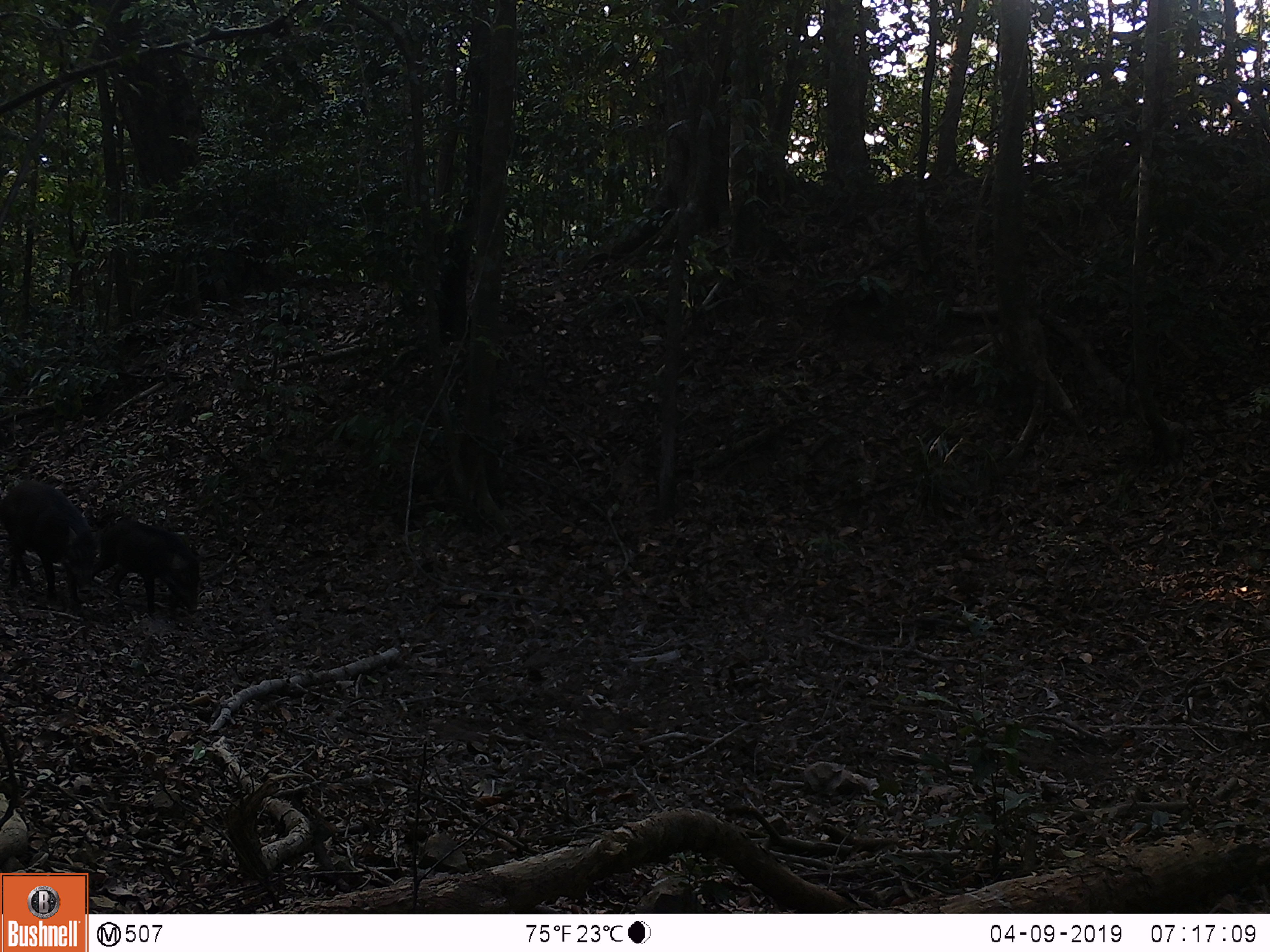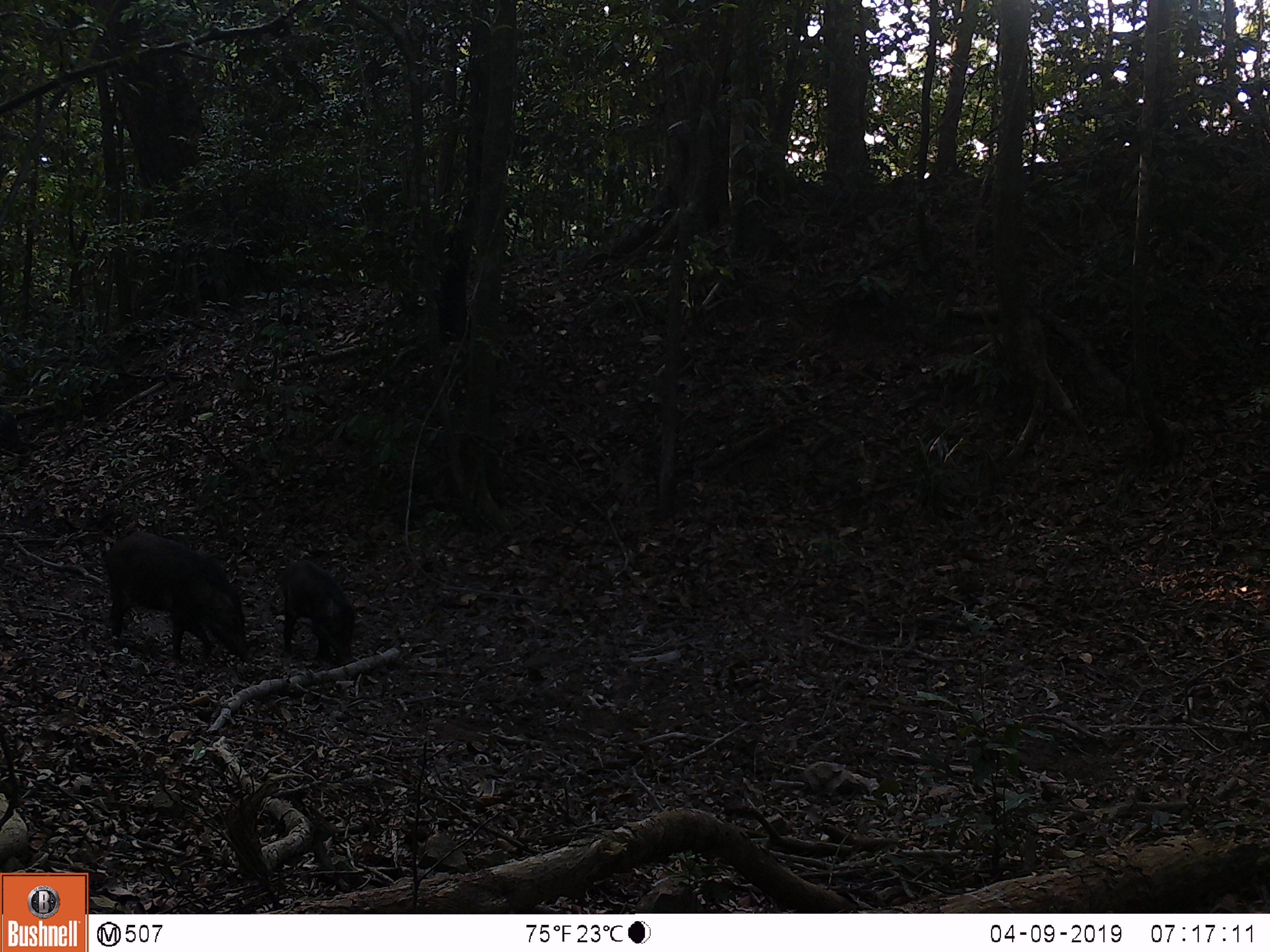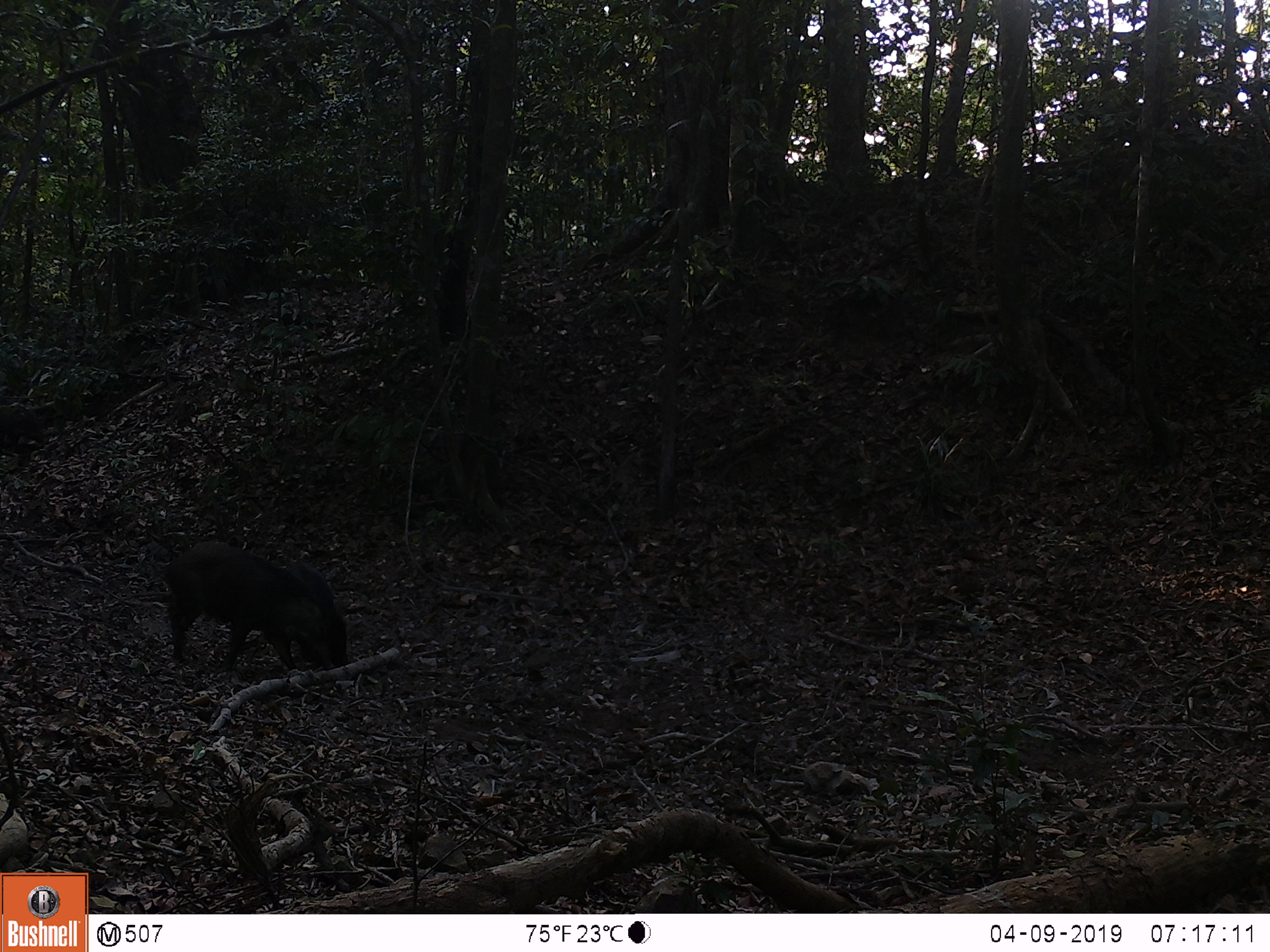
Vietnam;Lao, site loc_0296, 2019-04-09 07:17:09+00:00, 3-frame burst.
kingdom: Animalia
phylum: Chordata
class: Mammalia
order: Artiodactyla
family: Suidae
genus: Sus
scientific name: Sus scrofa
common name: eurasian wild pig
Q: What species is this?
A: Eurasian wild pig (Sus scrofa).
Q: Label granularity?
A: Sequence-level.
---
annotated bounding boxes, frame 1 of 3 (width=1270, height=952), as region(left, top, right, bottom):
eurasian wild pig: region(0, 479, 111, 610); region(93, 516, 202, 615)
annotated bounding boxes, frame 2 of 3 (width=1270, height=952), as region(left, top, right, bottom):
eurasian wild pig: region(102, 530, 254, 662); region(277, 559, 358, 667)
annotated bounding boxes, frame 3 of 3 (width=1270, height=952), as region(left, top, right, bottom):
eurasian wild pig: region(158, 540, 337, 674); region(283, 559, 352, 667)